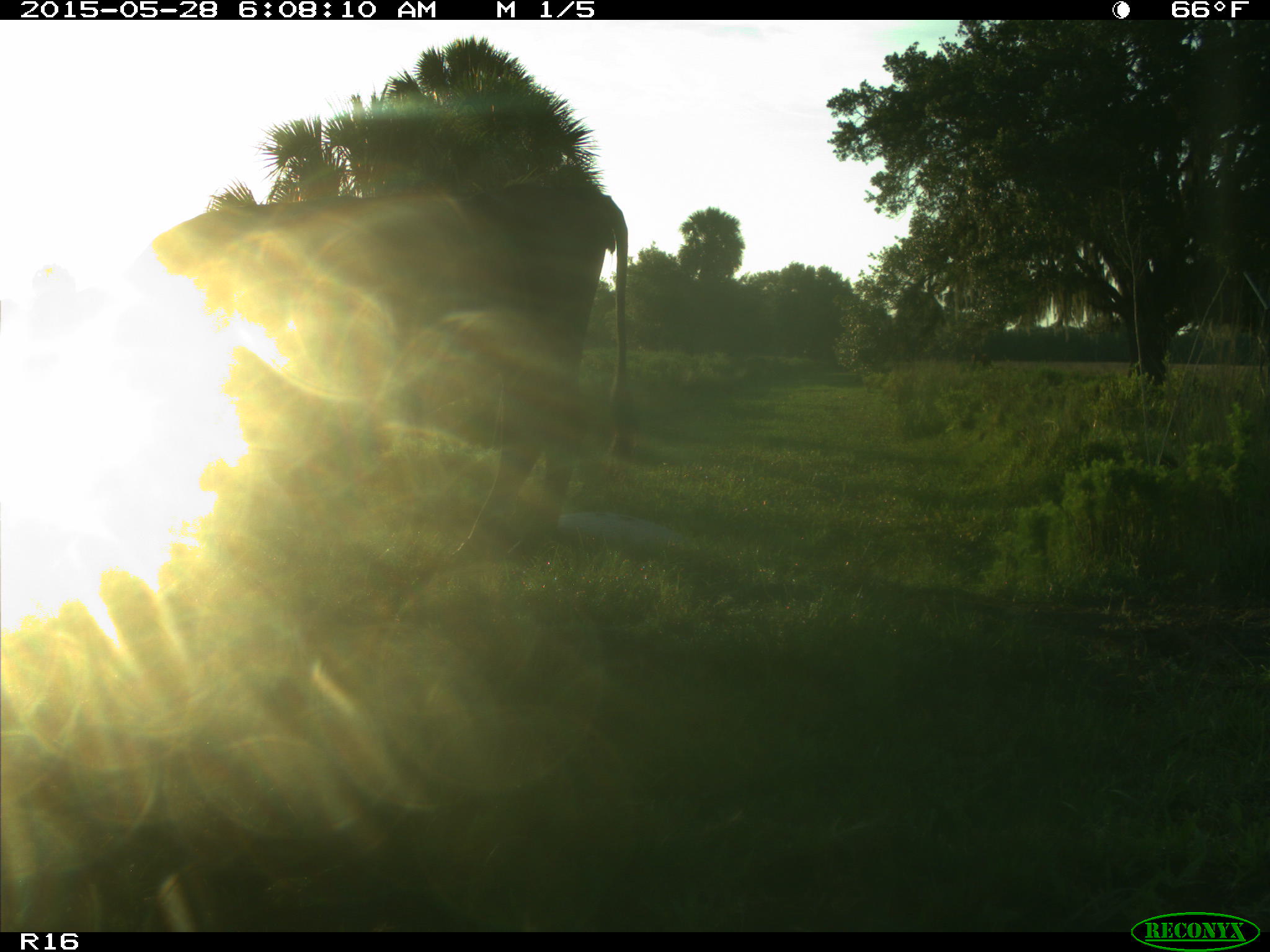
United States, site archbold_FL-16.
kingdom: Animalia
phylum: Chordata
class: Mammalia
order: Artiodactyla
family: Bovidae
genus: Bos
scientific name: Bos taurus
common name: domestic cow